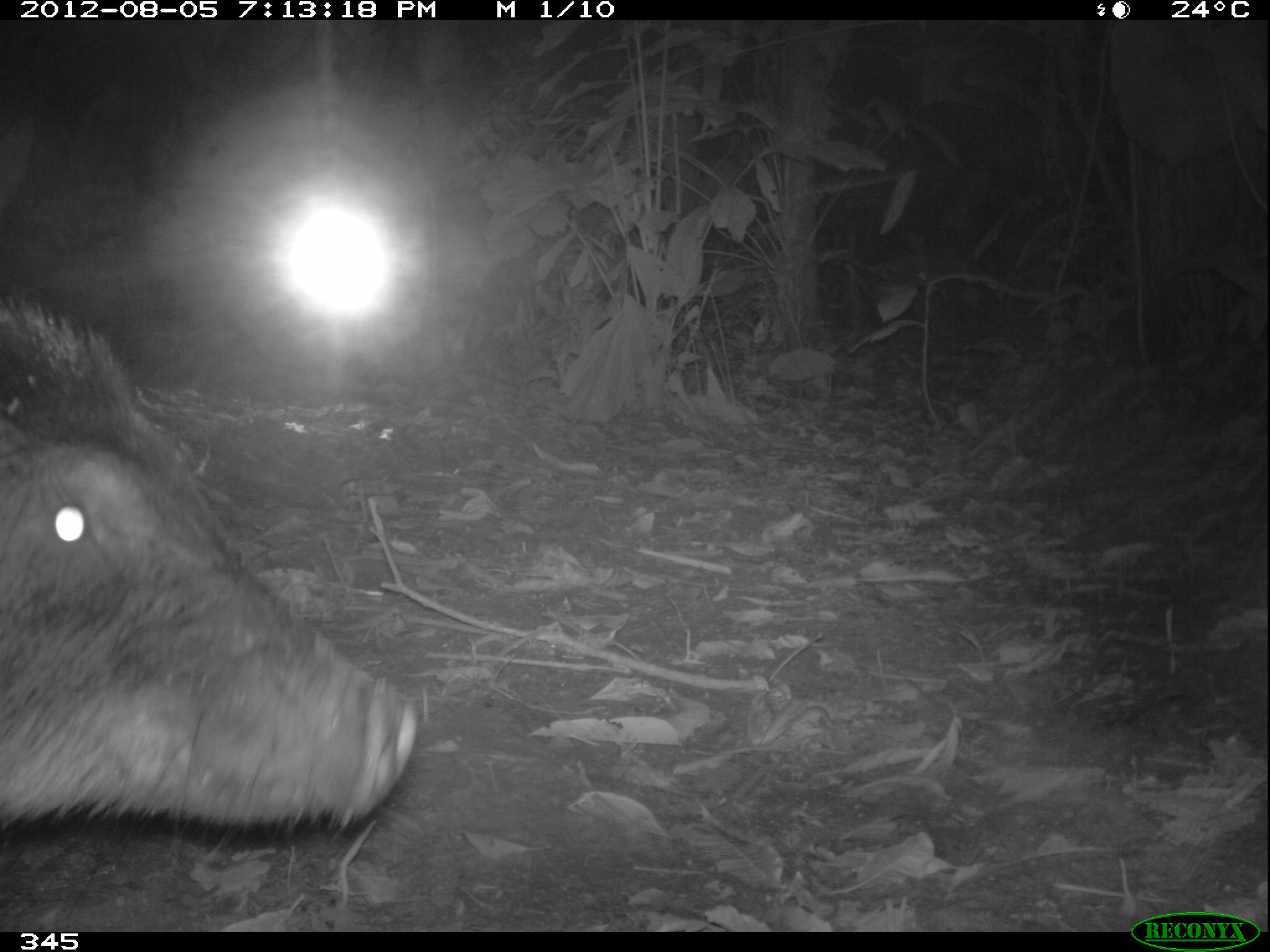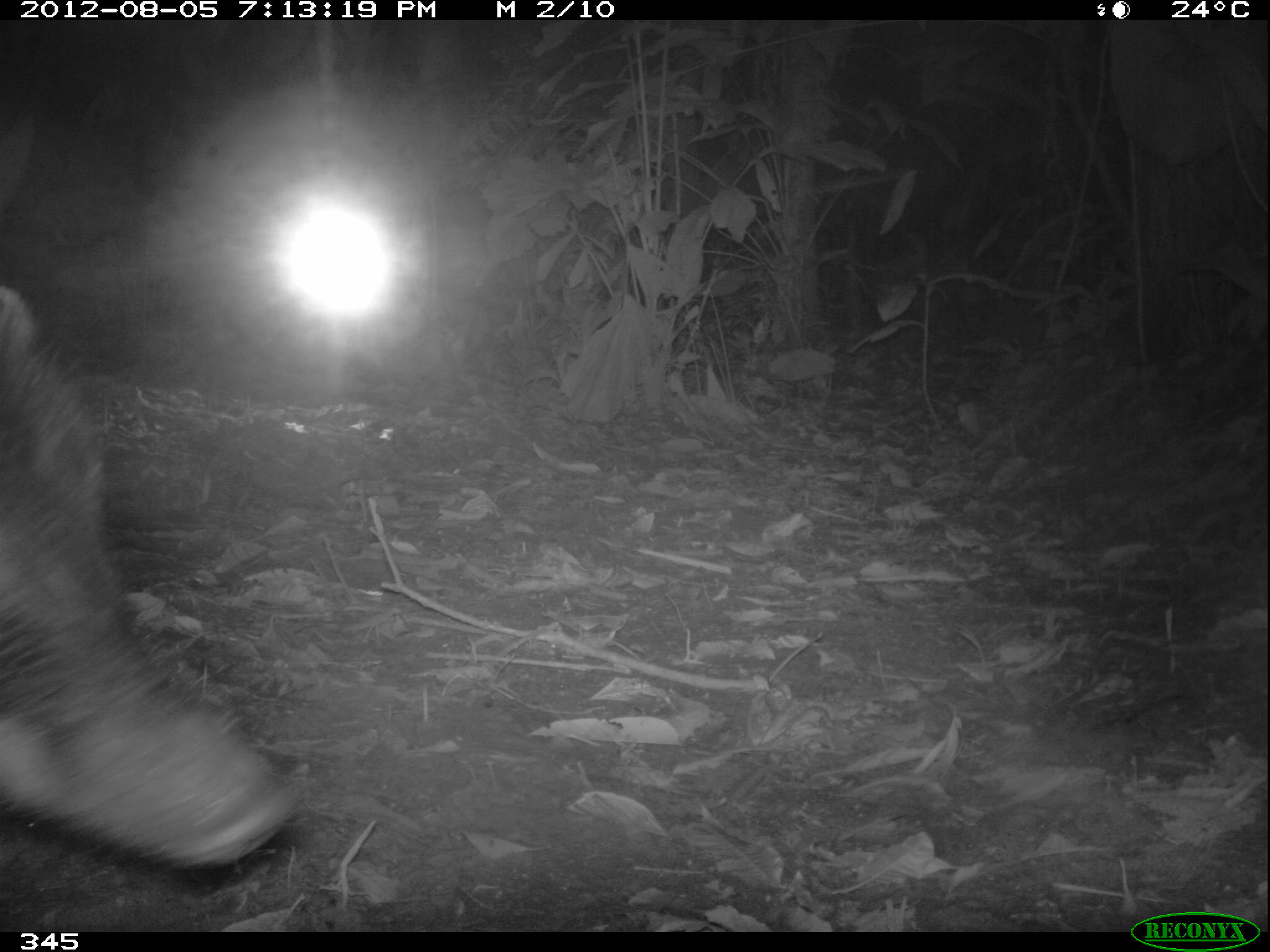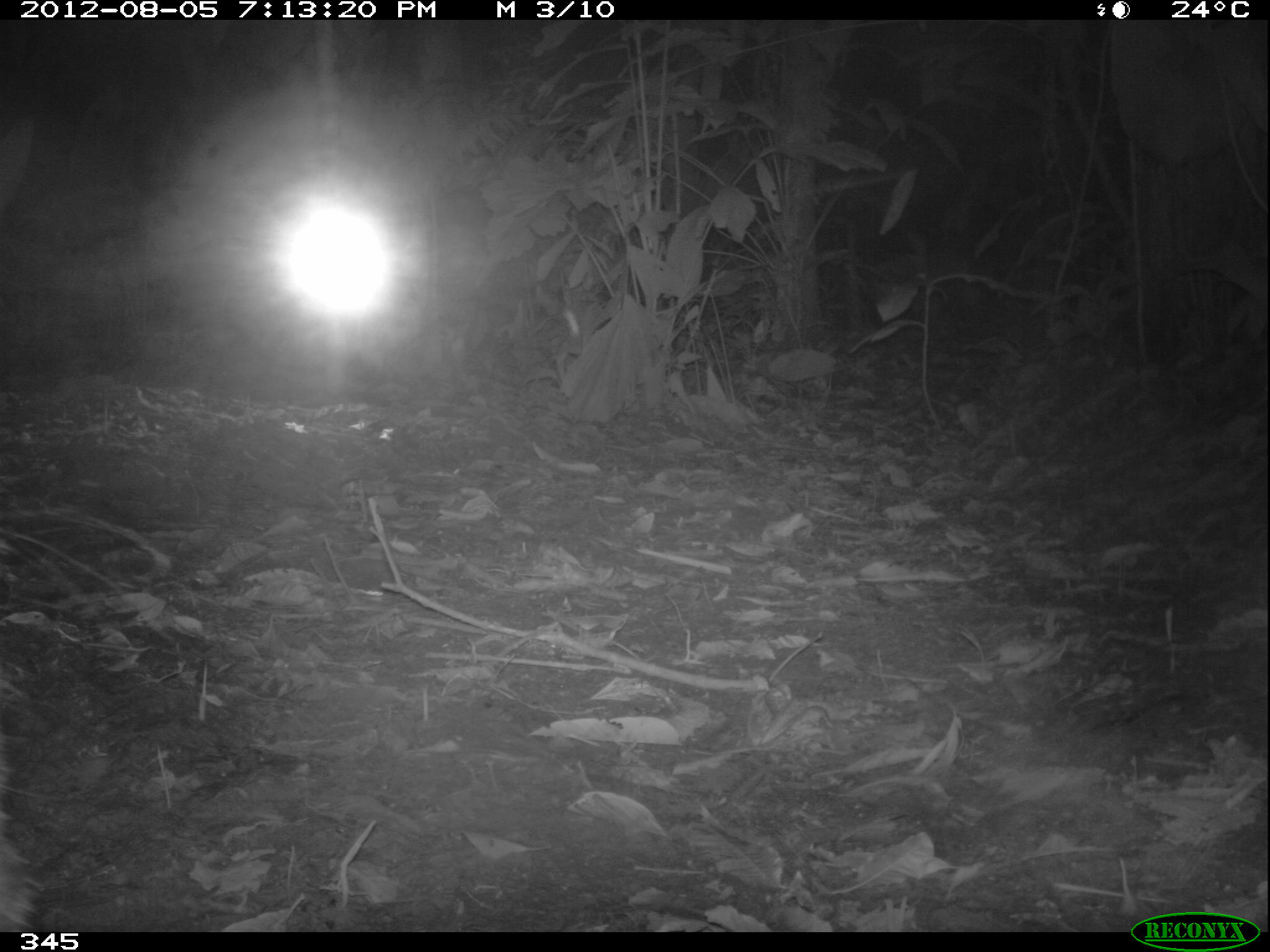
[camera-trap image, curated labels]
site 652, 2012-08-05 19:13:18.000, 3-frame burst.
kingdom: Animalia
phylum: Chordata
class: Mammalia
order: Artiodactyla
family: Tayassuidae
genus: Tayassu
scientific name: Tayassu pecari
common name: white-lipped peccary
Tayassu pecari (white-lipped peccary).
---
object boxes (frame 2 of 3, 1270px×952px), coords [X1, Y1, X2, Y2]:
tayassu pecari: [1, 276, 306, 875]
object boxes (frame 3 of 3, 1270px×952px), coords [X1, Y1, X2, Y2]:
tayassu pecari: [0, 111, 32, 933]